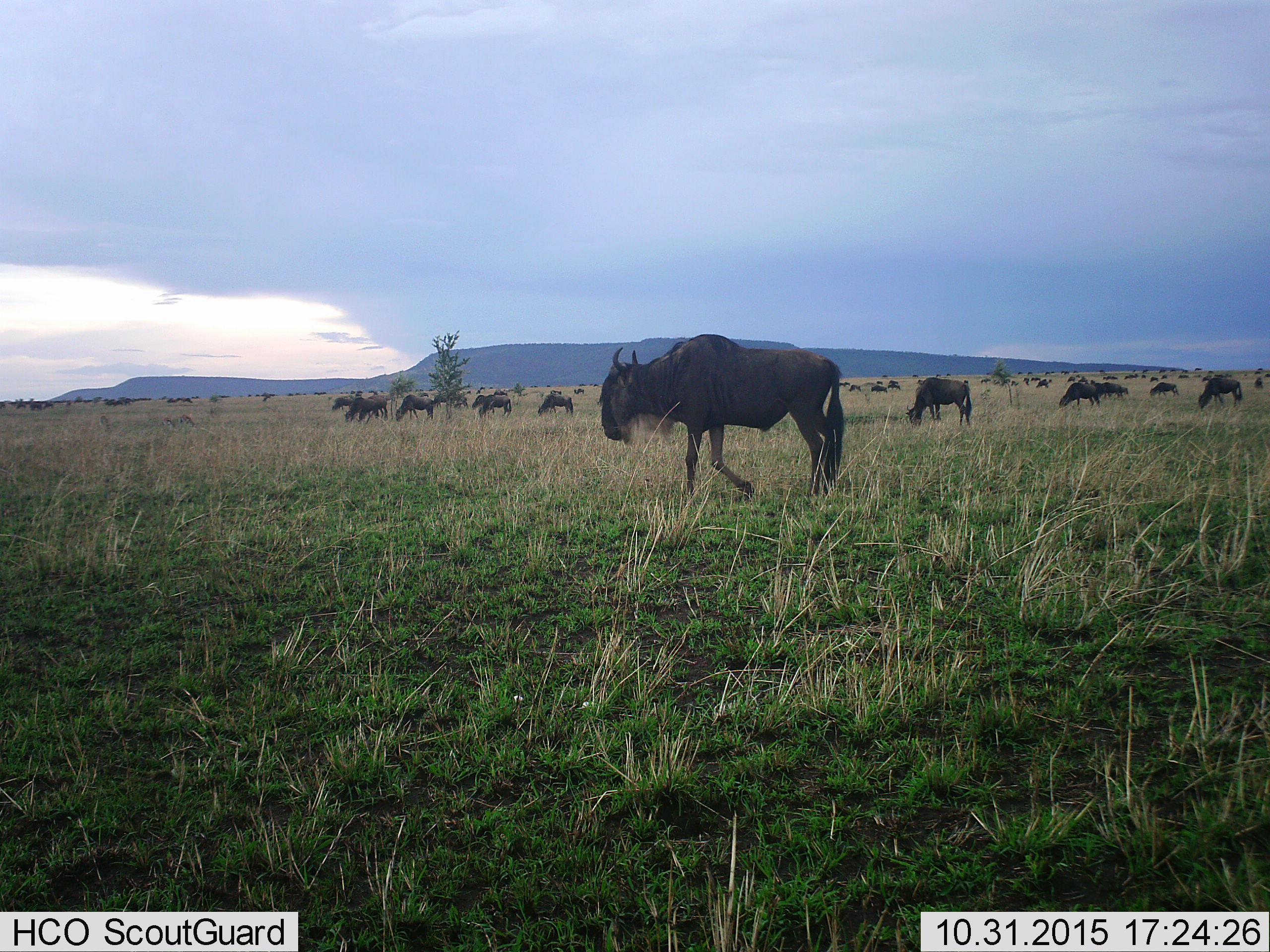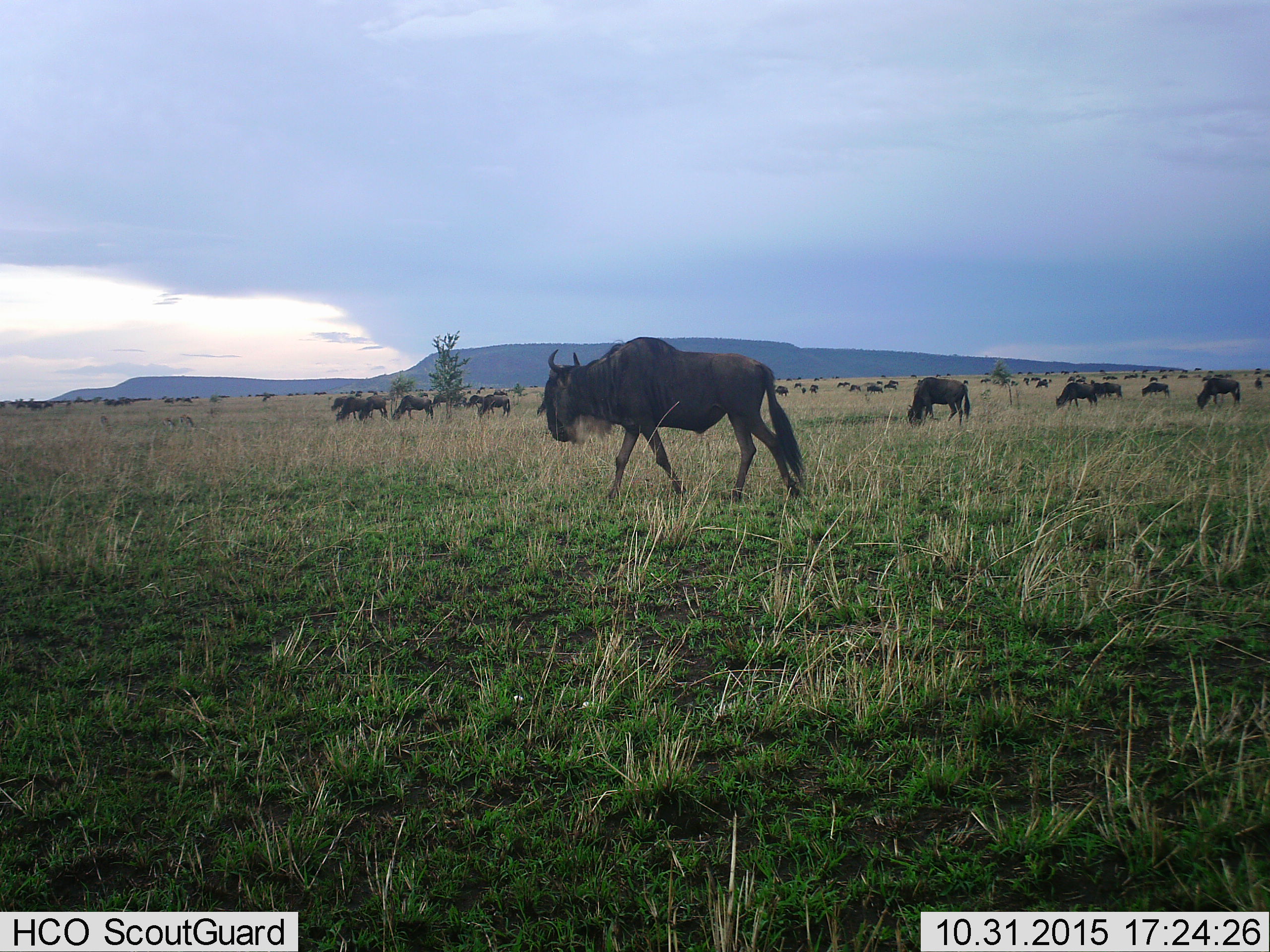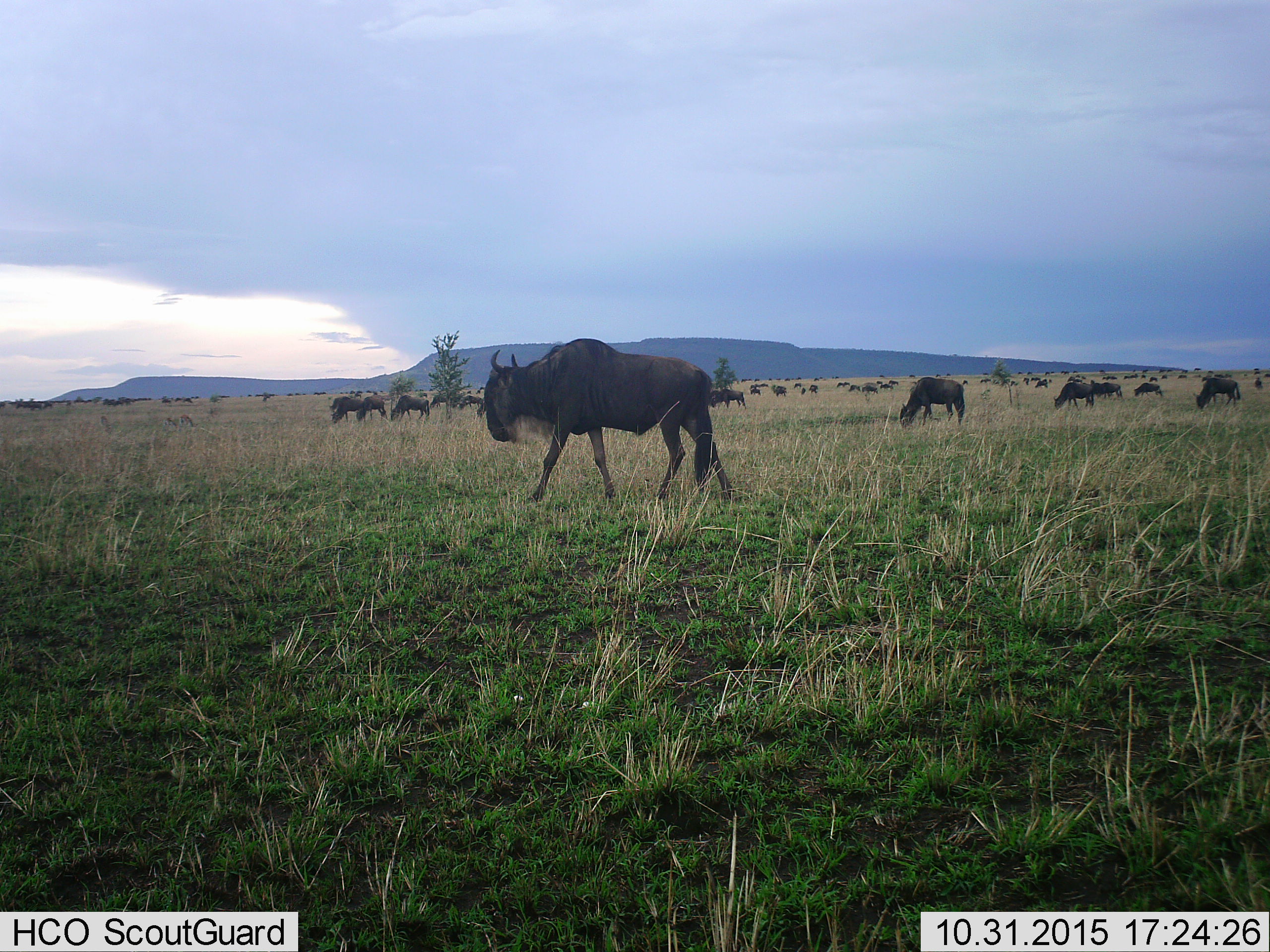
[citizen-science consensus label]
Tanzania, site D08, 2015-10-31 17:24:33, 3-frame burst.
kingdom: Animalia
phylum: Chordata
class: Mammalia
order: Artiodactyla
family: Bovidae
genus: Connochaetes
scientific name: Connochaetes taurinus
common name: blue wildebeest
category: wildebeest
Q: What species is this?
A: Wildebeest (blue wildebeest) (Connochaetes taurinus).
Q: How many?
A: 51+.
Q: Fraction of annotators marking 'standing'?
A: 29%.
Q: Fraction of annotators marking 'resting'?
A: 0%.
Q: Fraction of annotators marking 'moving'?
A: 76%.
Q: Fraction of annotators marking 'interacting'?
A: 0%.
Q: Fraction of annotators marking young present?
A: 12%.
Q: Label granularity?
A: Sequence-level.